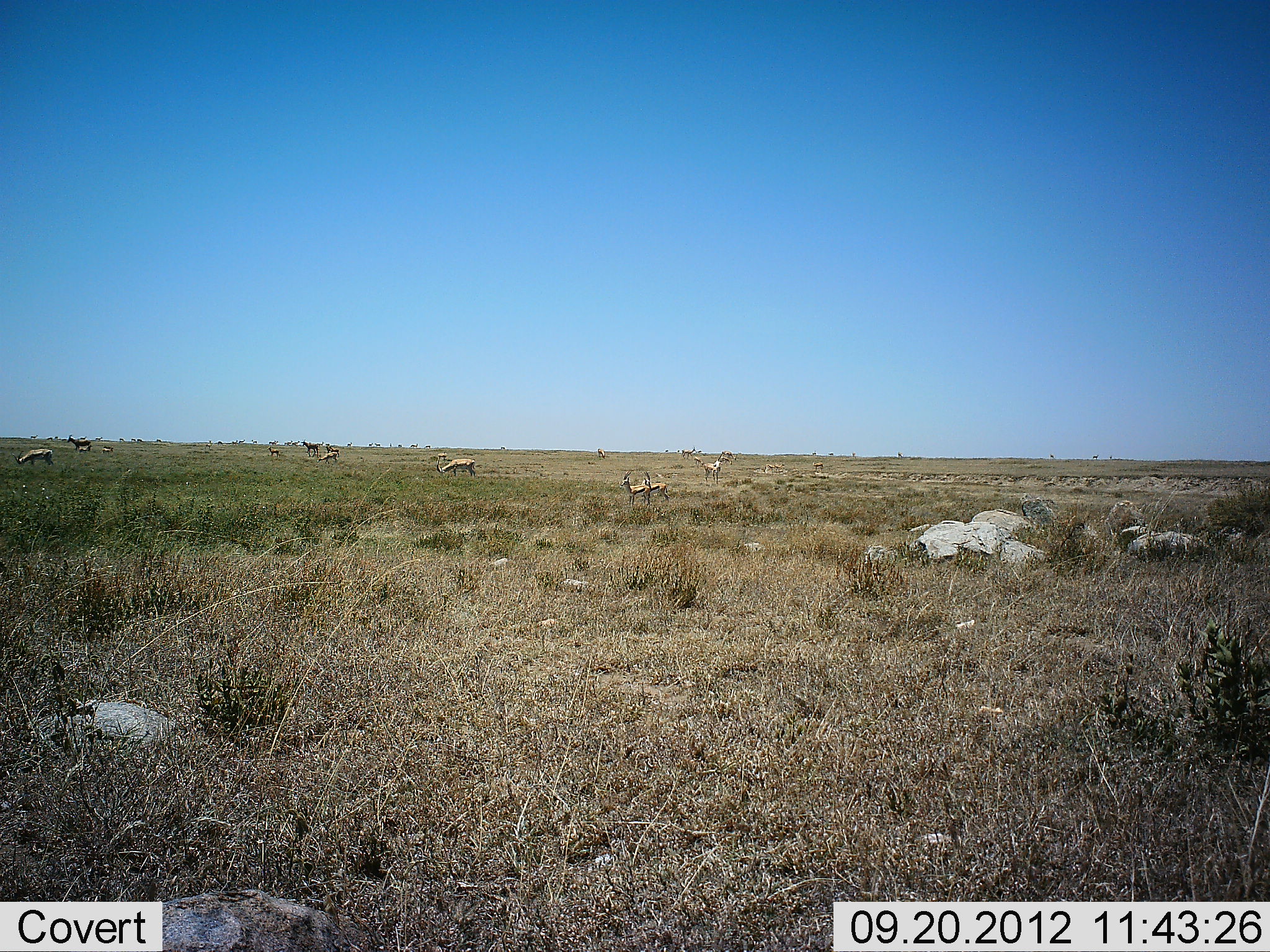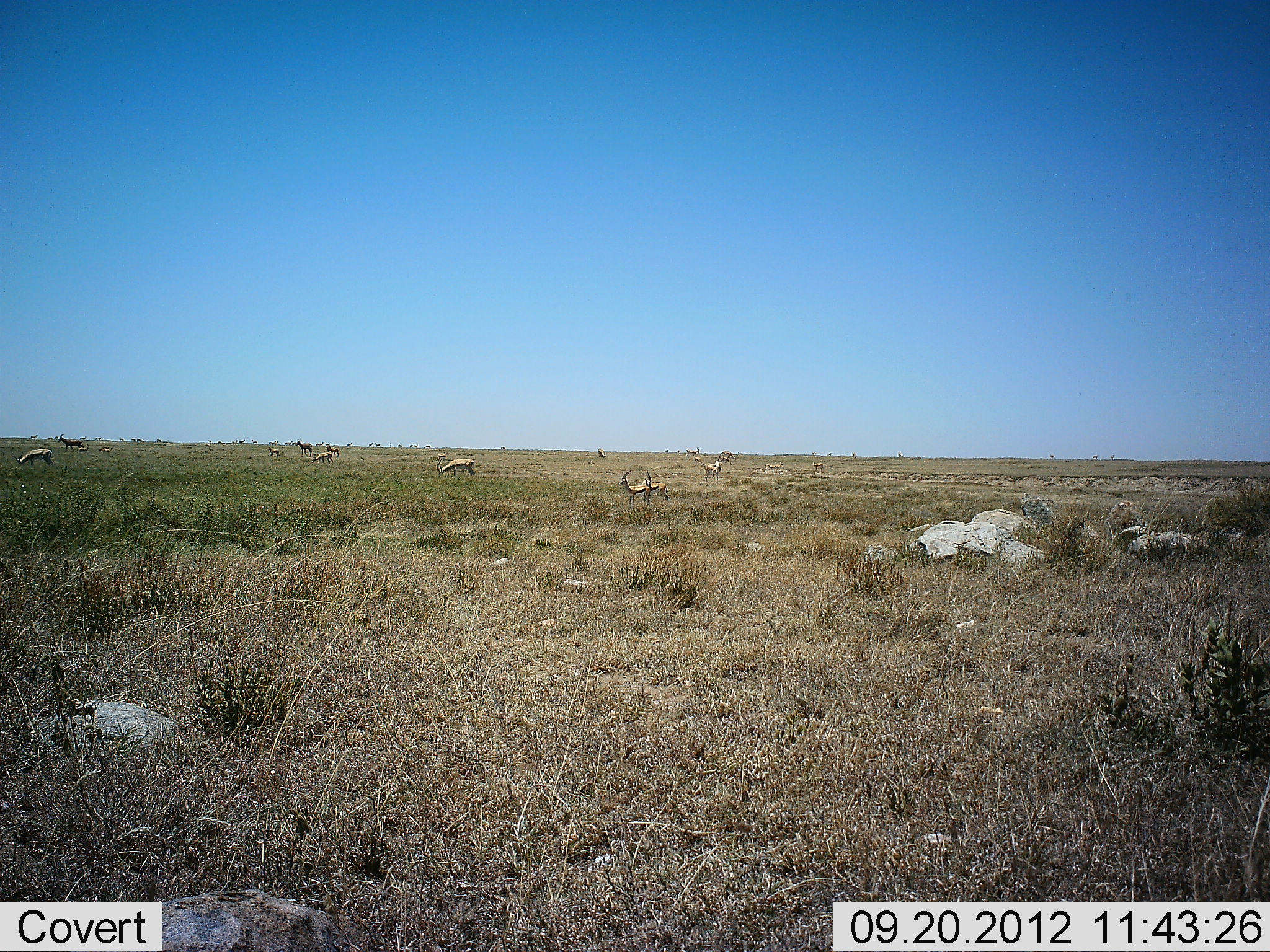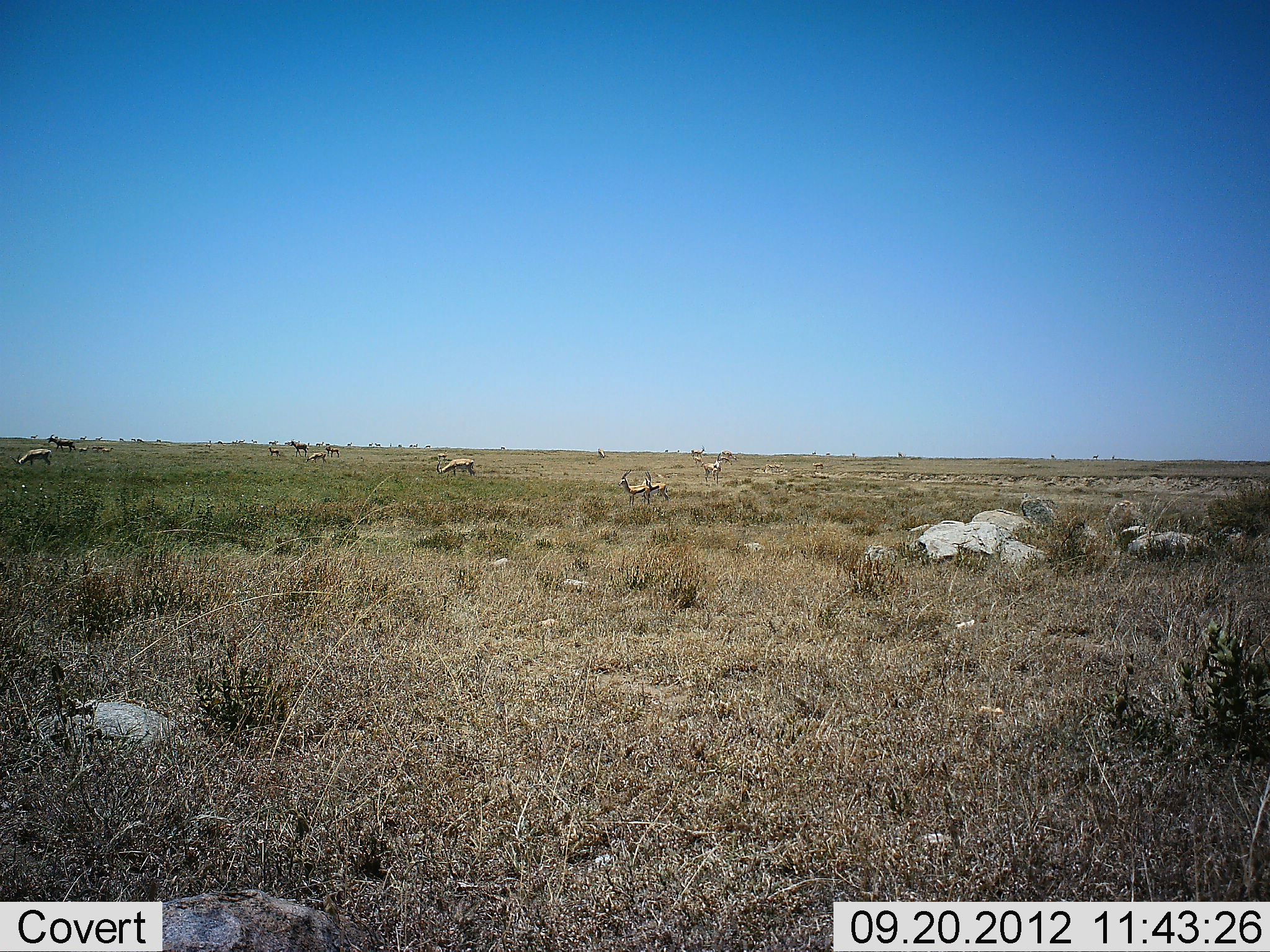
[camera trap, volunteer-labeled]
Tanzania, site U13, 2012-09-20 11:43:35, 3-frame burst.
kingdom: Animalia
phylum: Chordata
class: Mammalia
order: Artiodactyla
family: Bovidae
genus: Eudorcas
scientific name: Eudorcas thomsonii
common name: thomson's gazelle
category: gazellethomsons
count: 11-50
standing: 77%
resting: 0%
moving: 31%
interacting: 0%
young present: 0%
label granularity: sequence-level